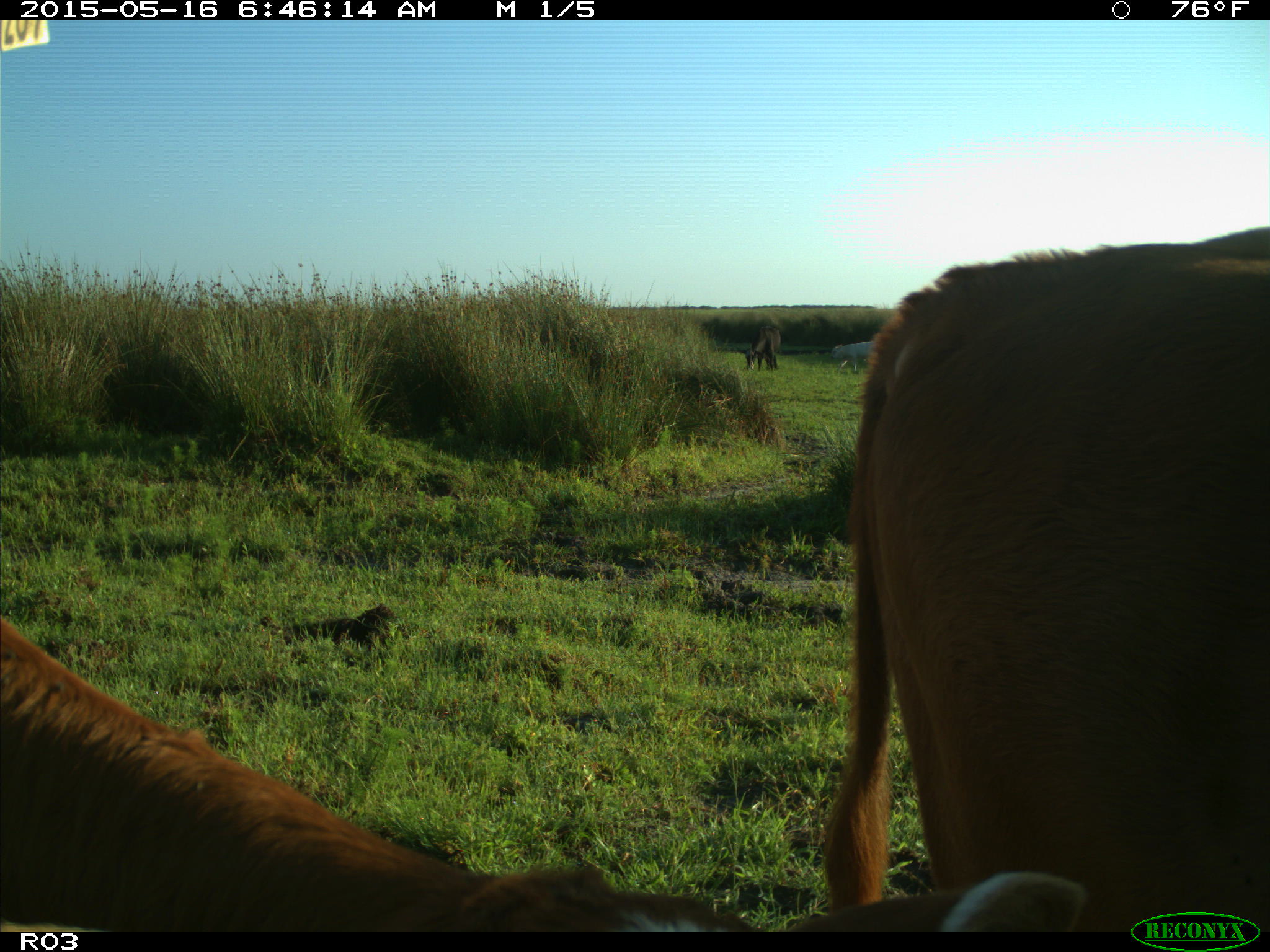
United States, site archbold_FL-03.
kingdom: Animalia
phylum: Chordata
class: Mammalia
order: Artiodactyla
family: Bovidae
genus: Bos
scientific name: Bos taurus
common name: domestic cow